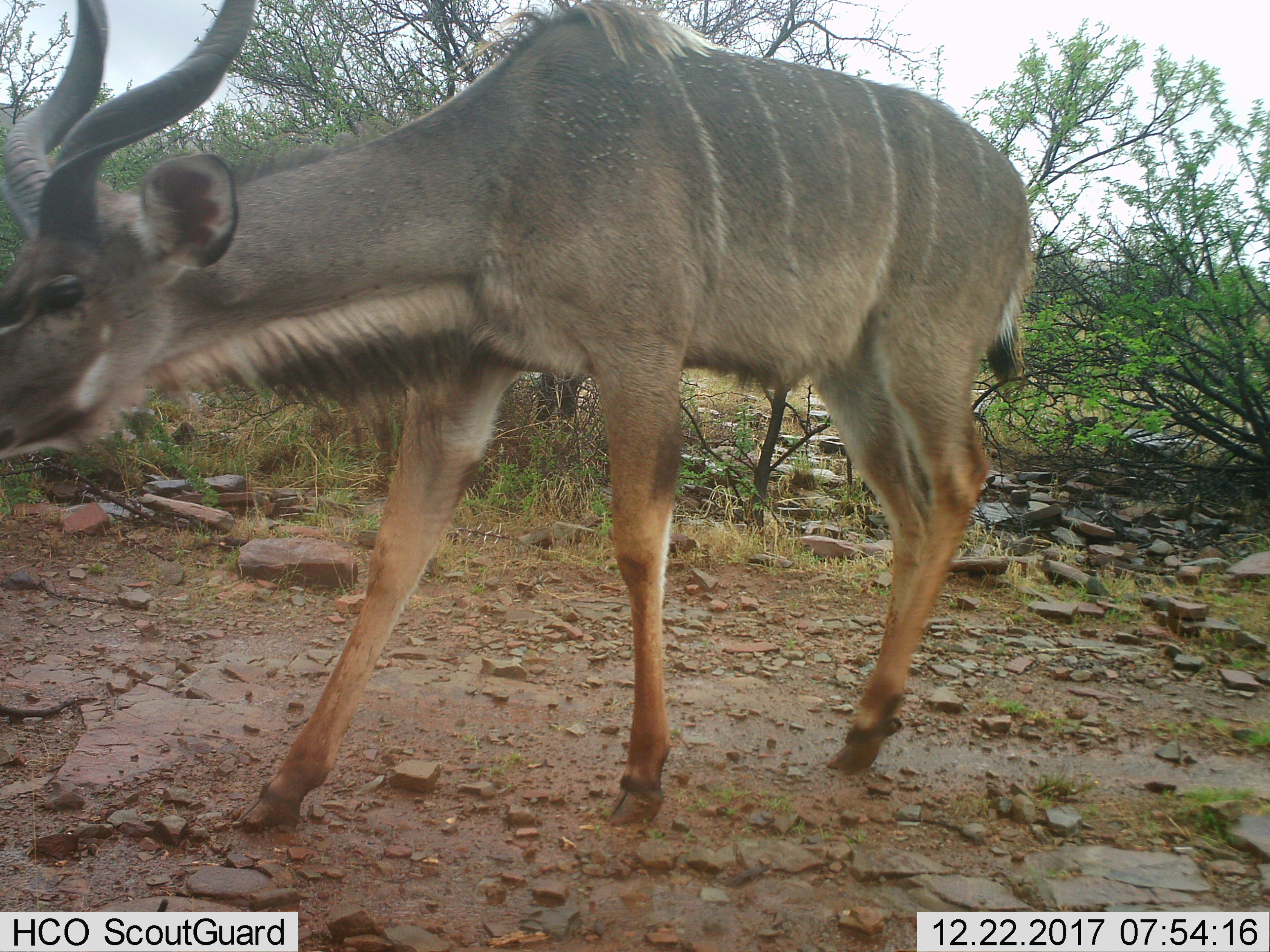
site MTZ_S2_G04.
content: unidentified animal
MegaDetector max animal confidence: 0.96